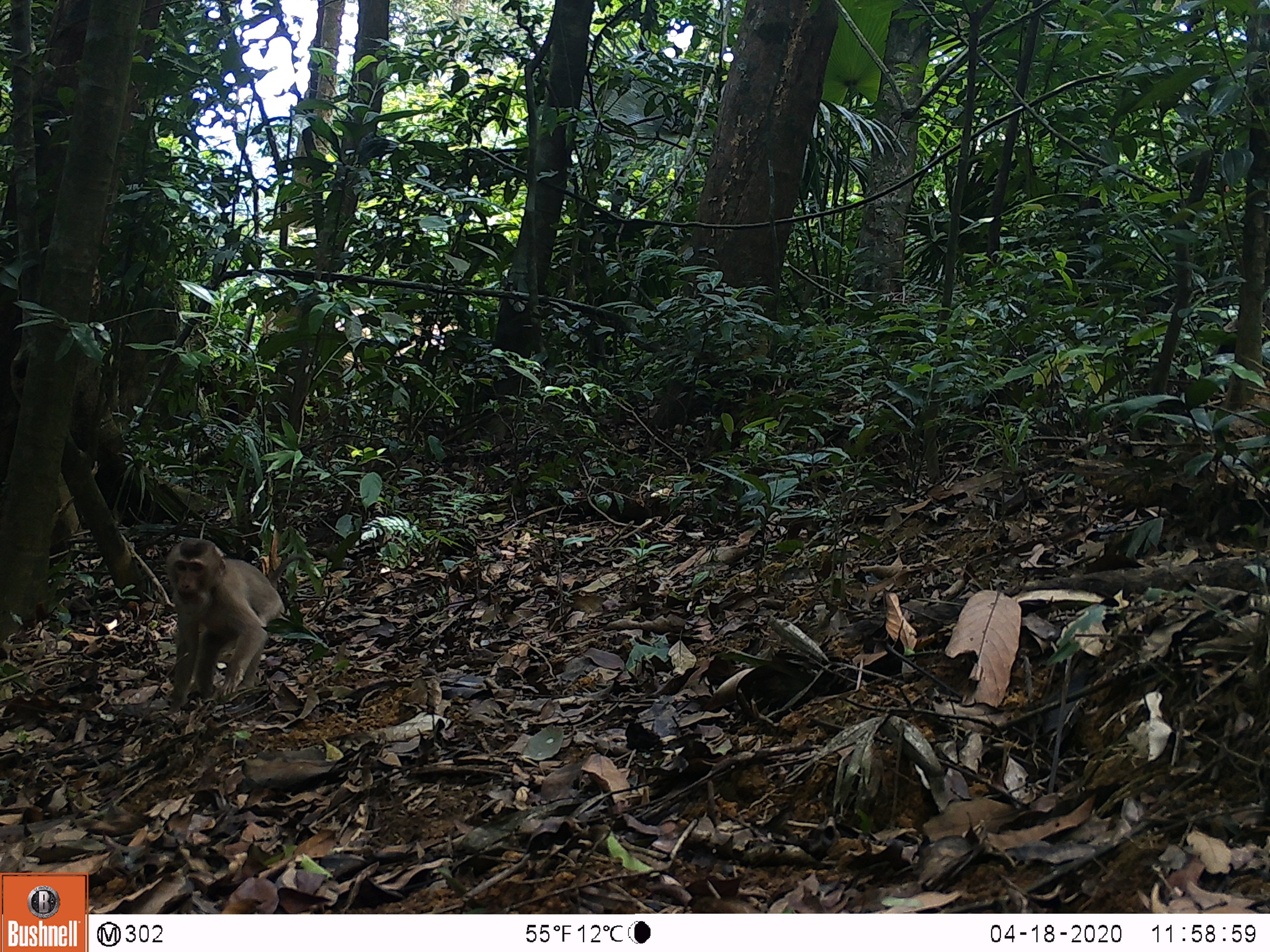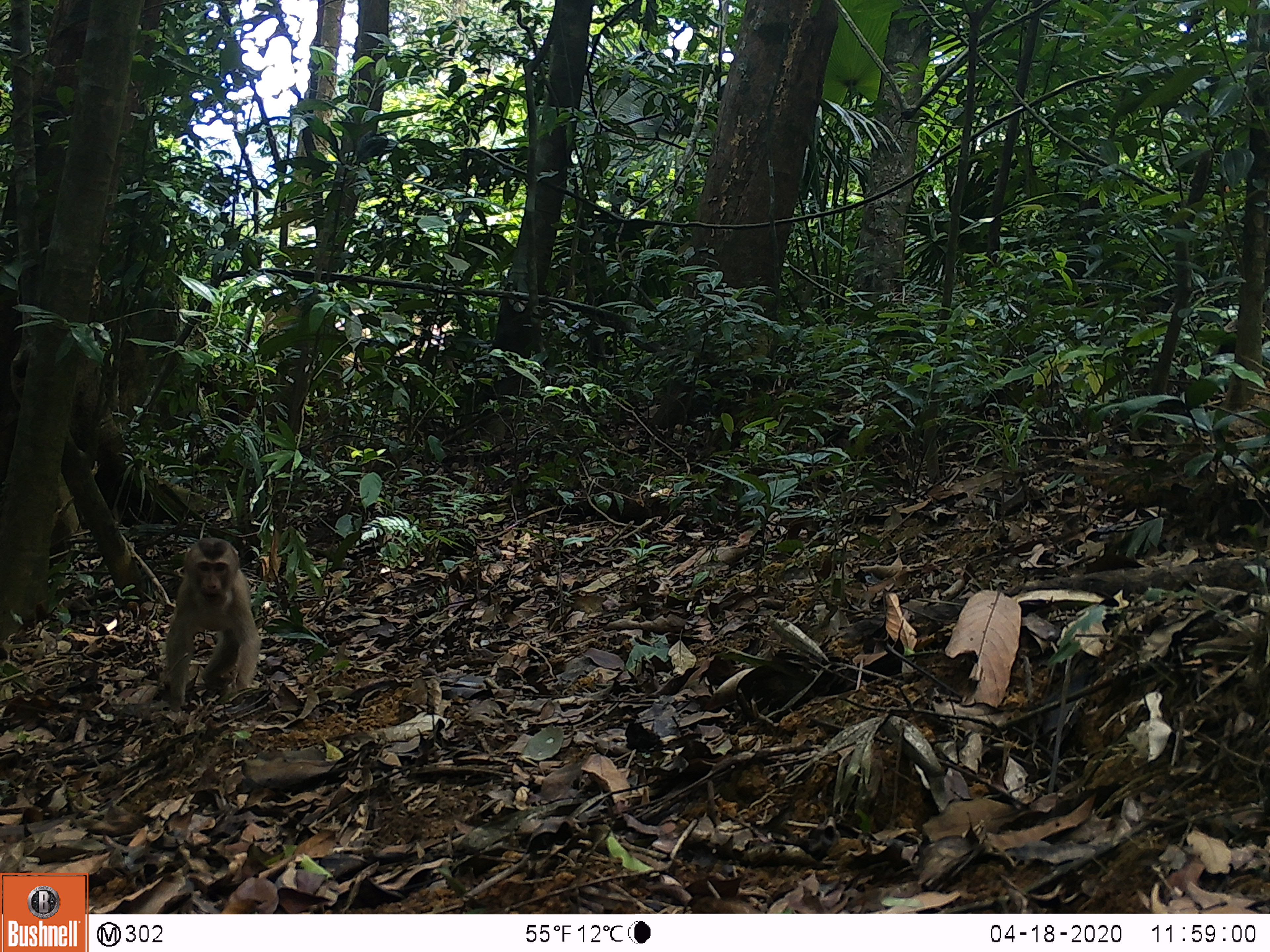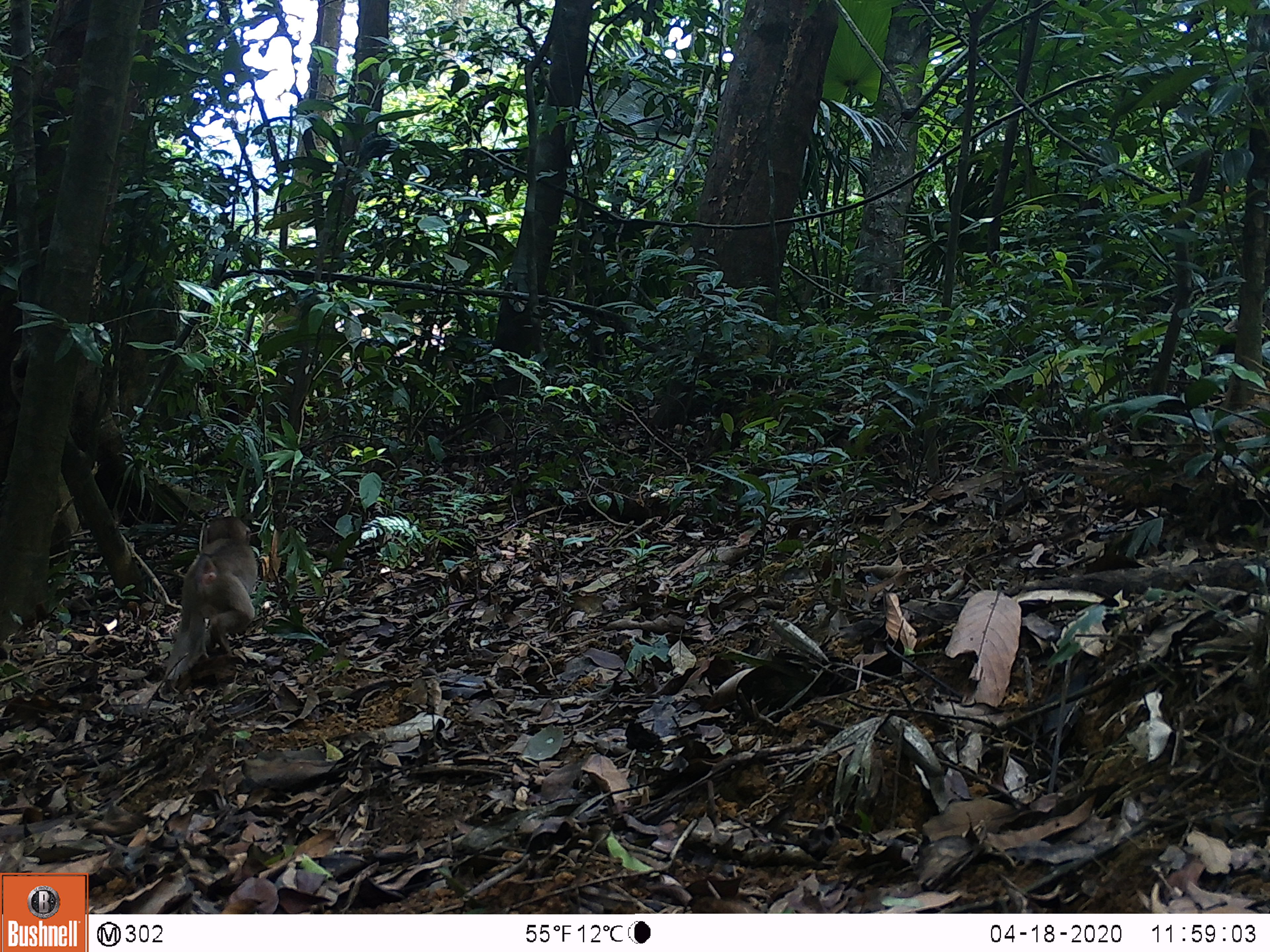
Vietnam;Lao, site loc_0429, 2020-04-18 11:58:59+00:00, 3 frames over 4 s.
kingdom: Animalia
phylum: Chordata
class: Mammalia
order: Primates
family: Cercopithecidae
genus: Macaca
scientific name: Macaca nemestrina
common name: pig-tailed macaque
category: pig tailed macaque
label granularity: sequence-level